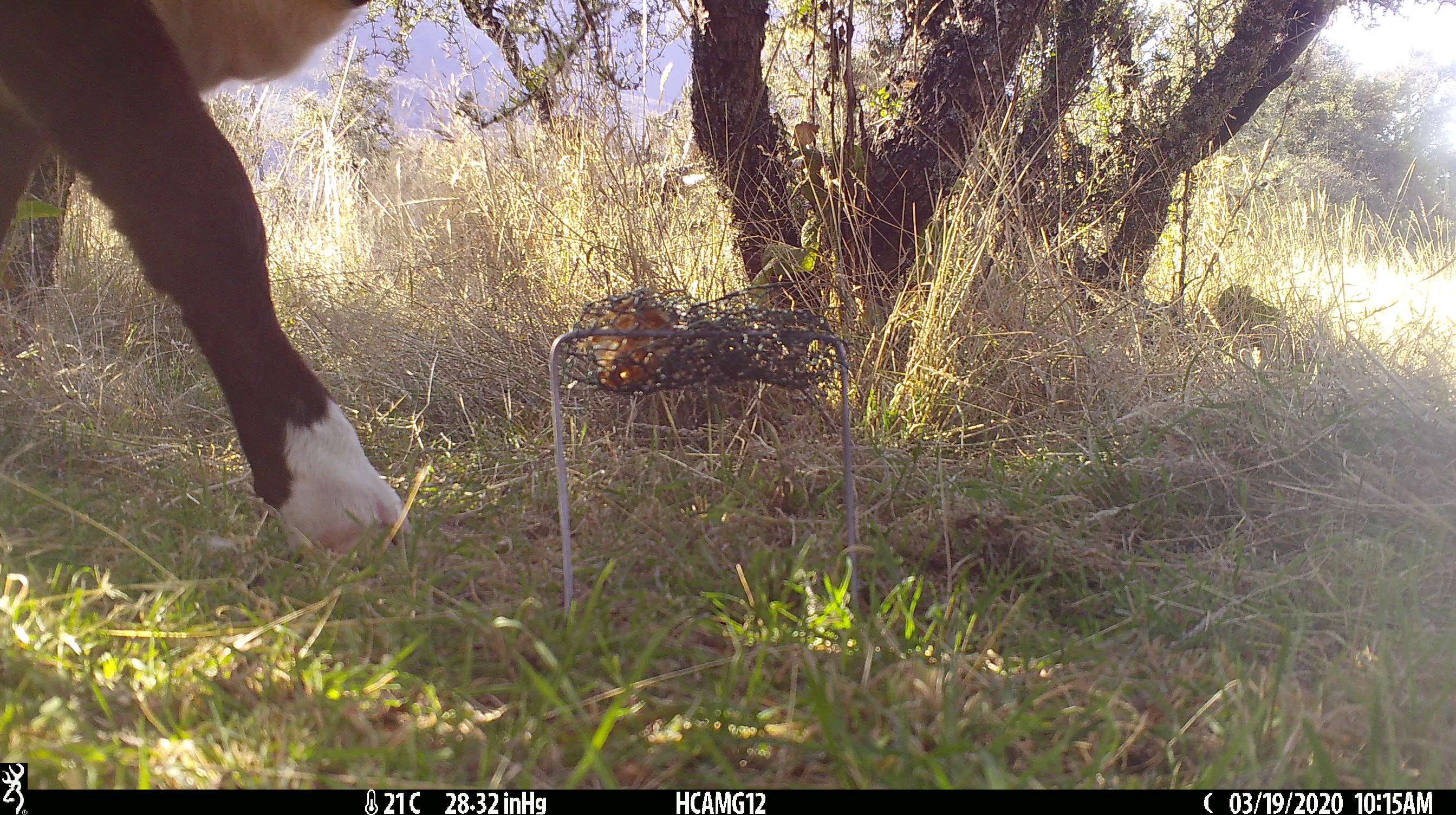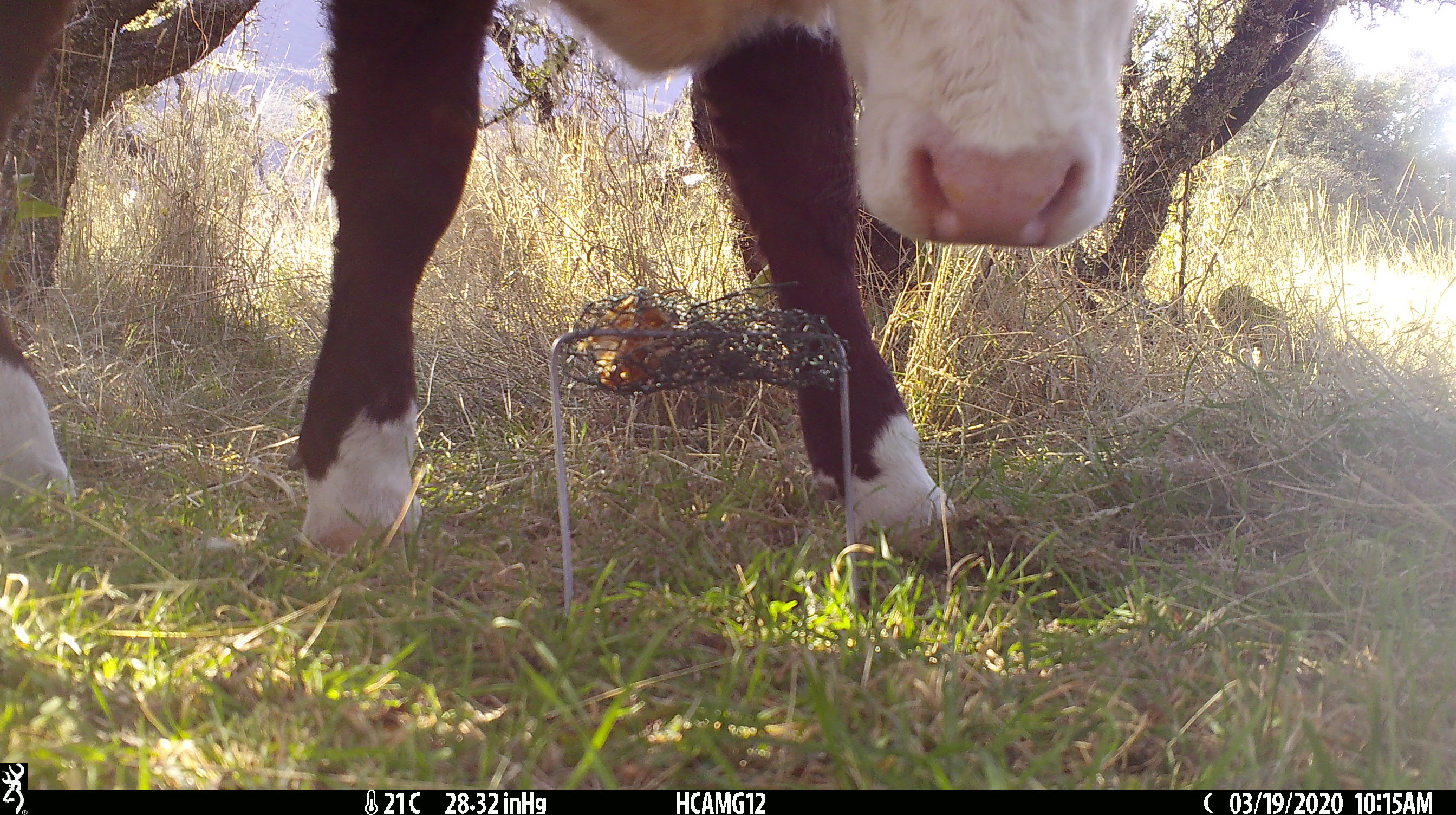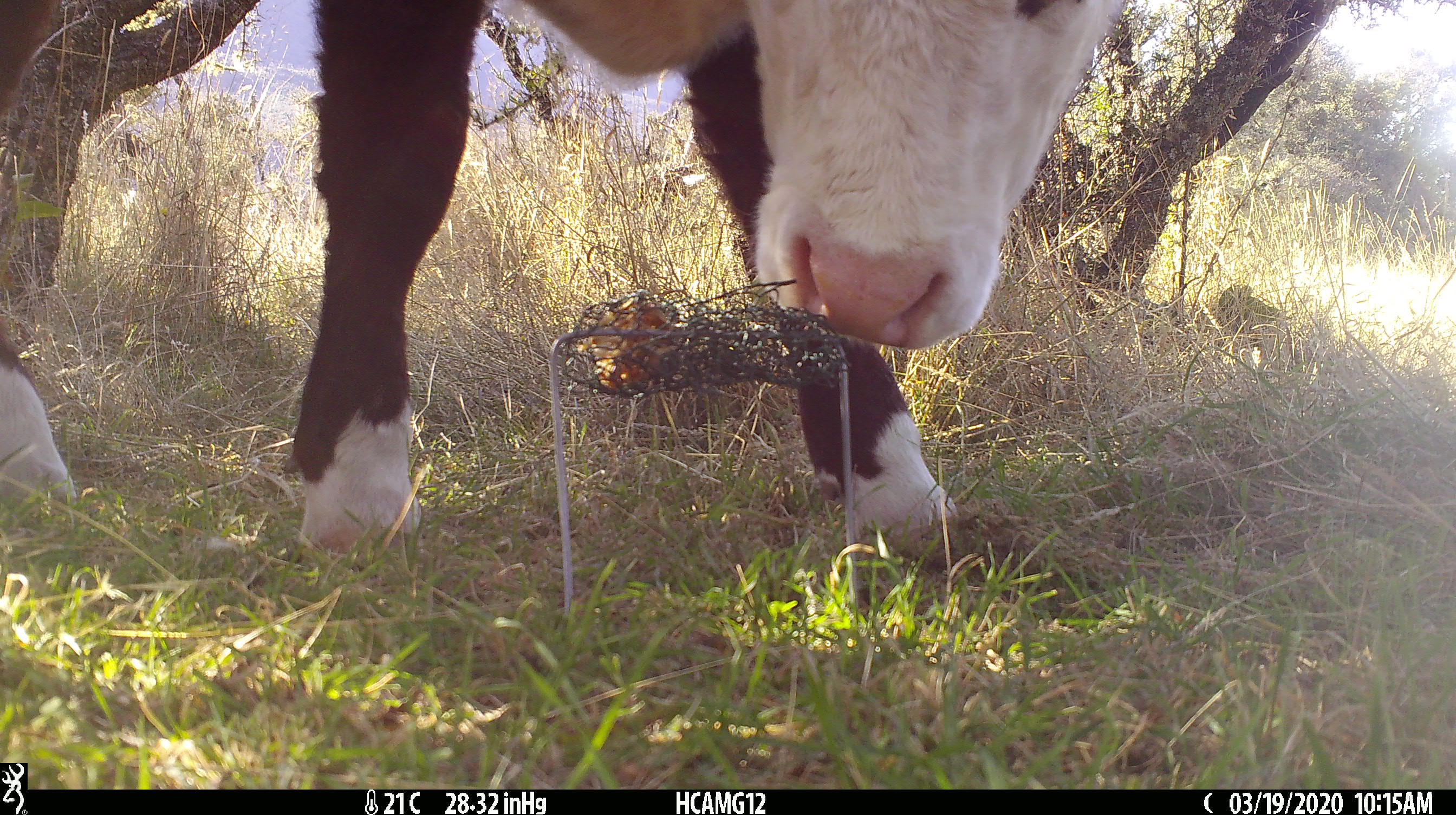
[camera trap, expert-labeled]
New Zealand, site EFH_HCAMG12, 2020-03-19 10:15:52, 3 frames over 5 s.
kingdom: Animalia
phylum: Chordata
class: Mammalia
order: Artiodactyla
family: Bovidae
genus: Bos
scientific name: Bos taurus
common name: domestic cow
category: cow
Cow (domestic cow) (Bos taurus).